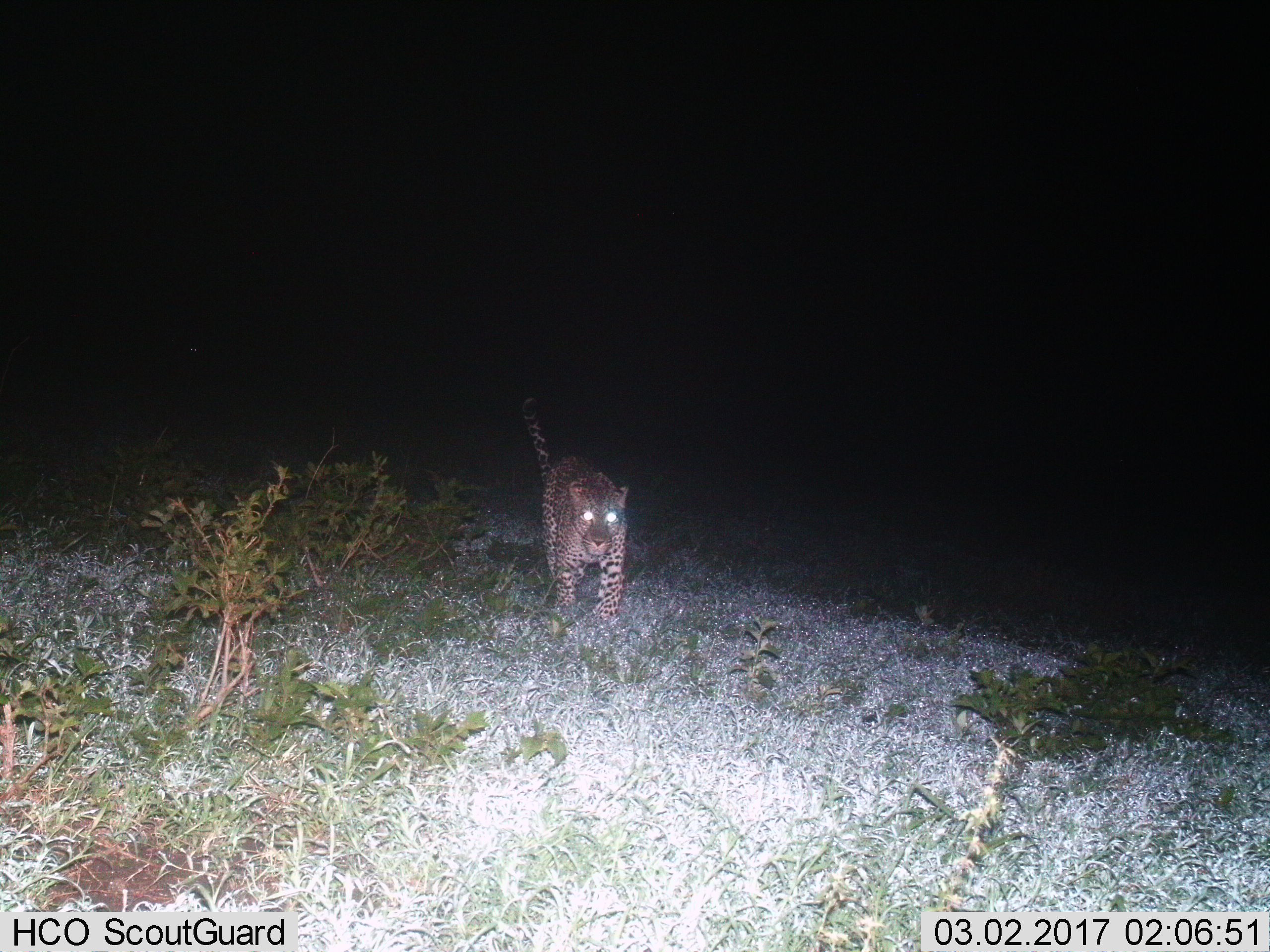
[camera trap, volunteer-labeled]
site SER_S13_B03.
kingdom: Animalia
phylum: Chordata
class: Mammalia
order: Carnivora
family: Felidae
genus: Panthera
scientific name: Panthera pardus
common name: leopard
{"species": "leopard (Panthera pardus)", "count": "1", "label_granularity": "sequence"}